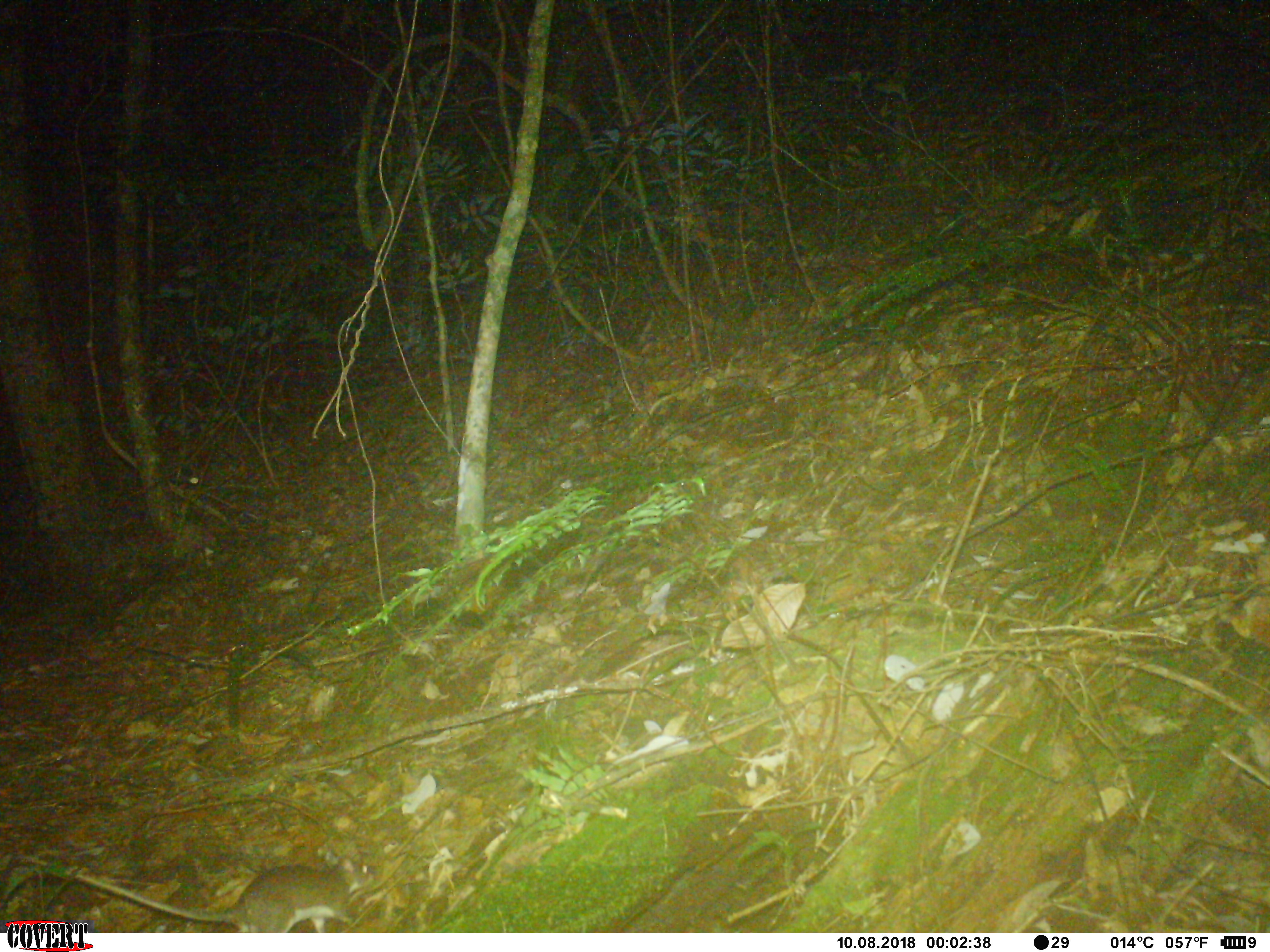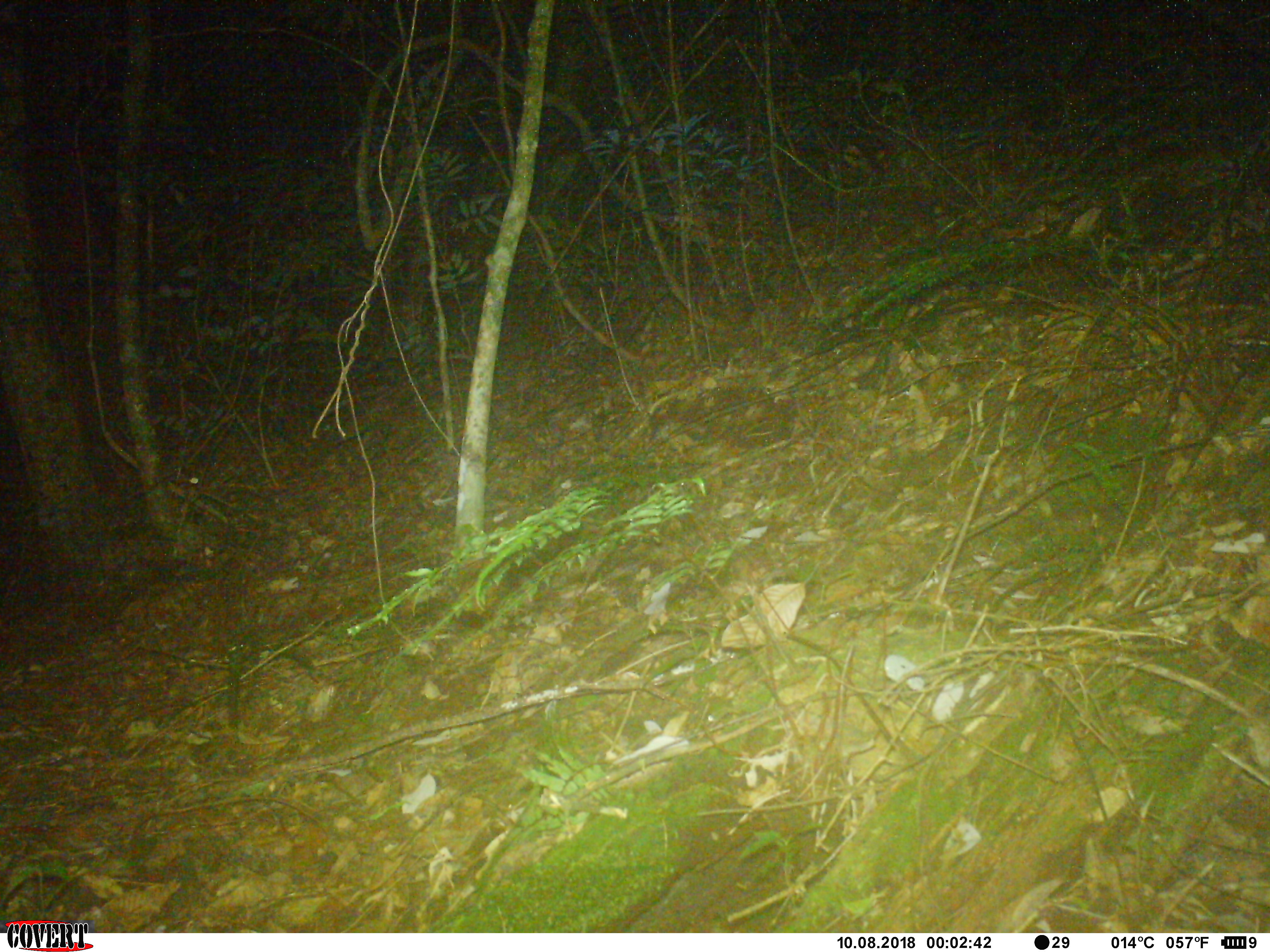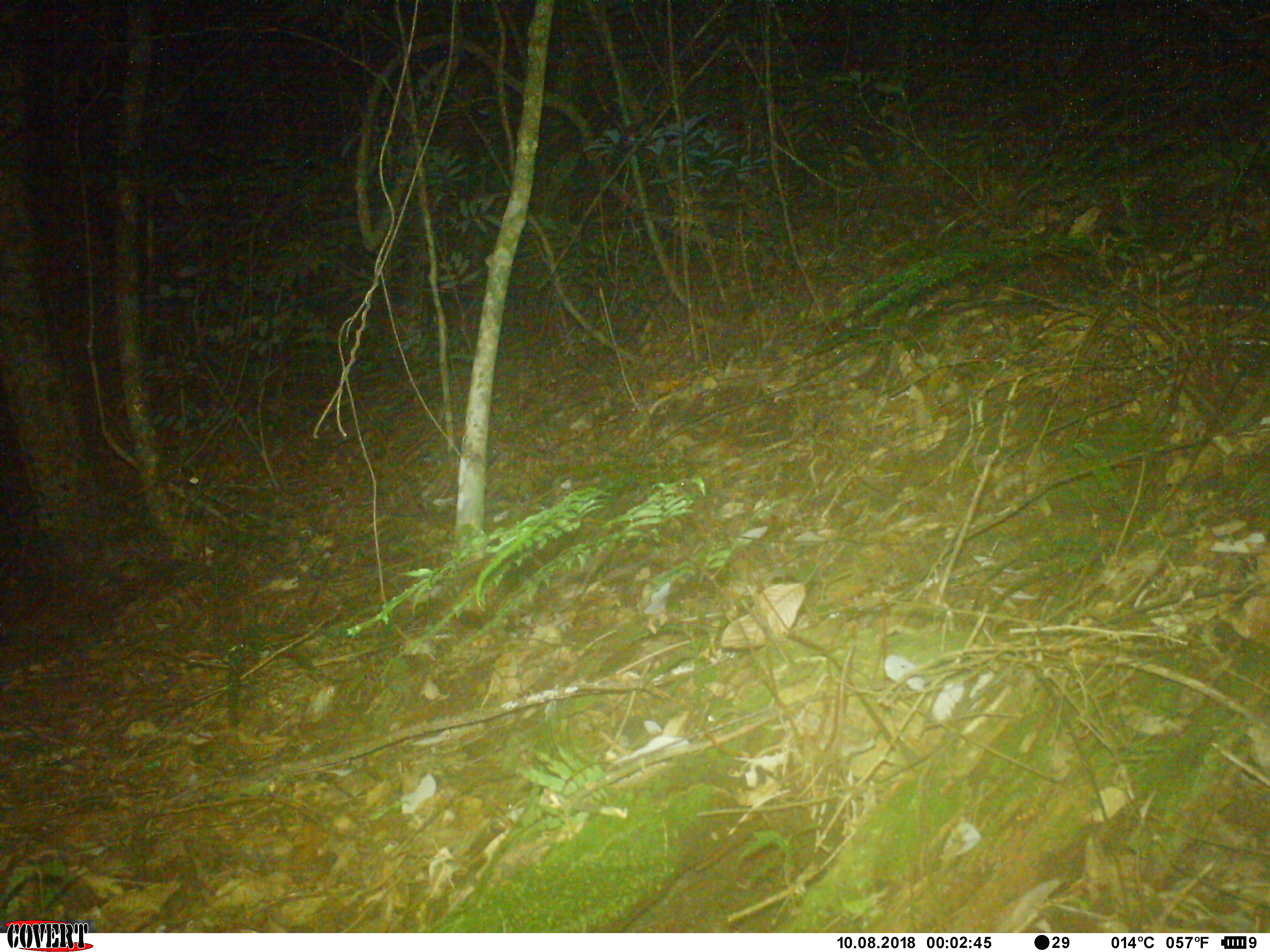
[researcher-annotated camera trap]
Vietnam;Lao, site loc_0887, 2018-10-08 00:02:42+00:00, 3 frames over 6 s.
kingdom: Animalia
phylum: Chordata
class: Mammalia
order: Rodentia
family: Muridae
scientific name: Muridae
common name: old-world mice and rats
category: unidentified murid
Unidentified murid (old-world mice and rats) (Muridae). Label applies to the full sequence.